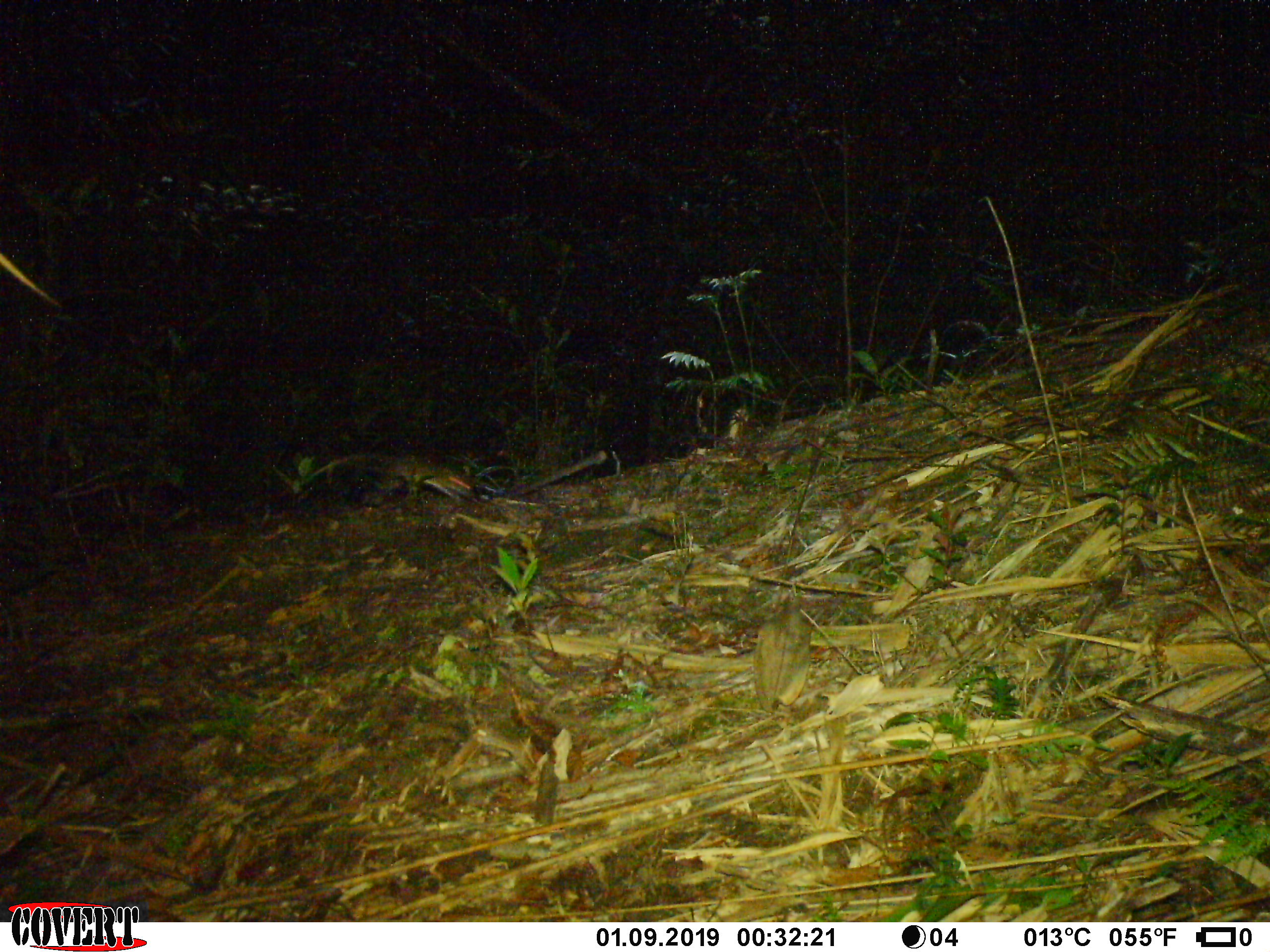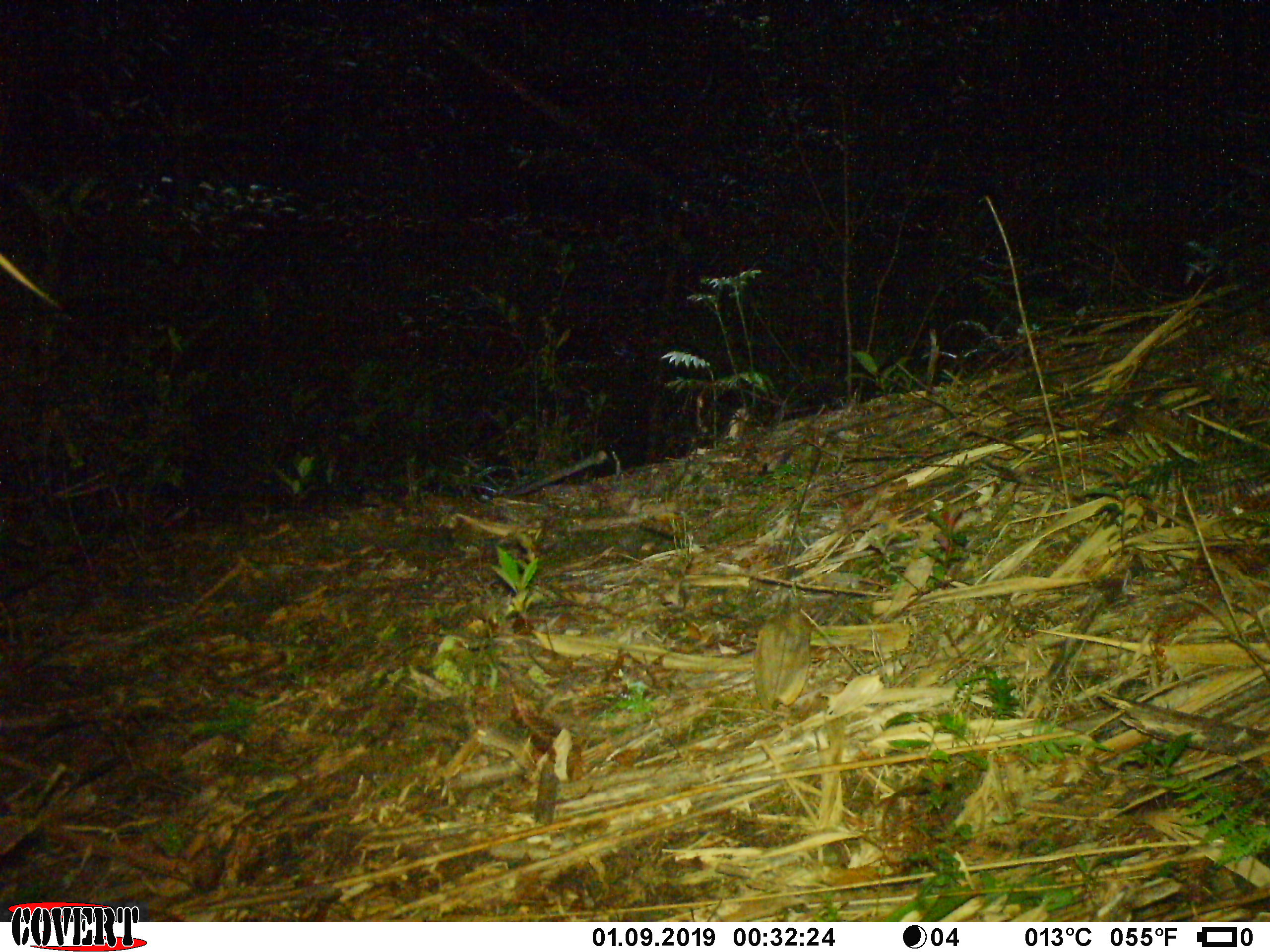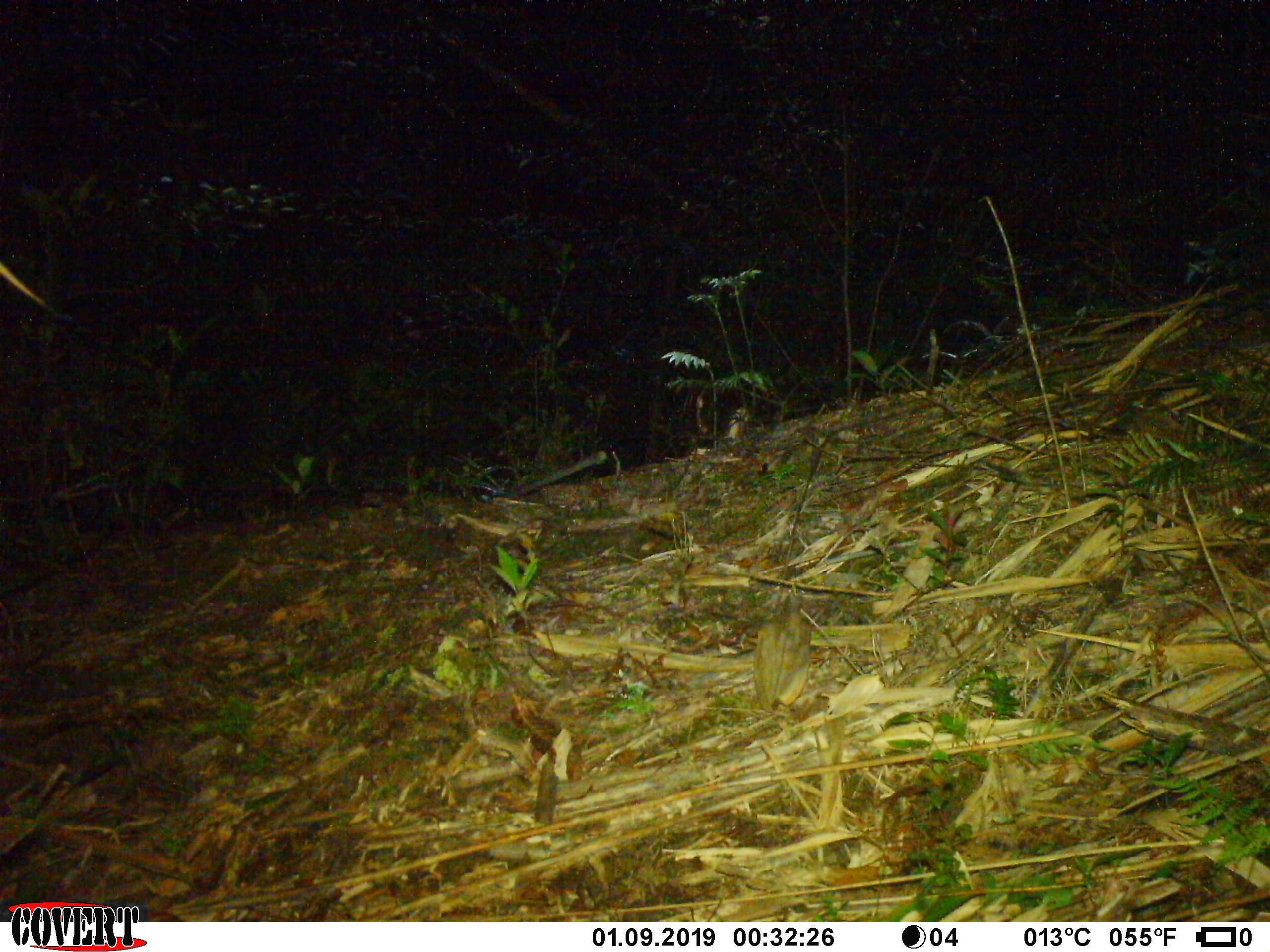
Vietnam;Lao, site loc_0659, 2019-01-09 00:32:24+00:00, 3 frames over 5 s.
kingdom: Animalia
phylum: Chordata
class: Mammalia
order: Rodentia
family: Muridae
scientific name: Muridae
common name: old-world mice and rats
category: unidentified murid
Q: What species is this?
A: Unidentified murid (old-world mice and rats) (Muridae).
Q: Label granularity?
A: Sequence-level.